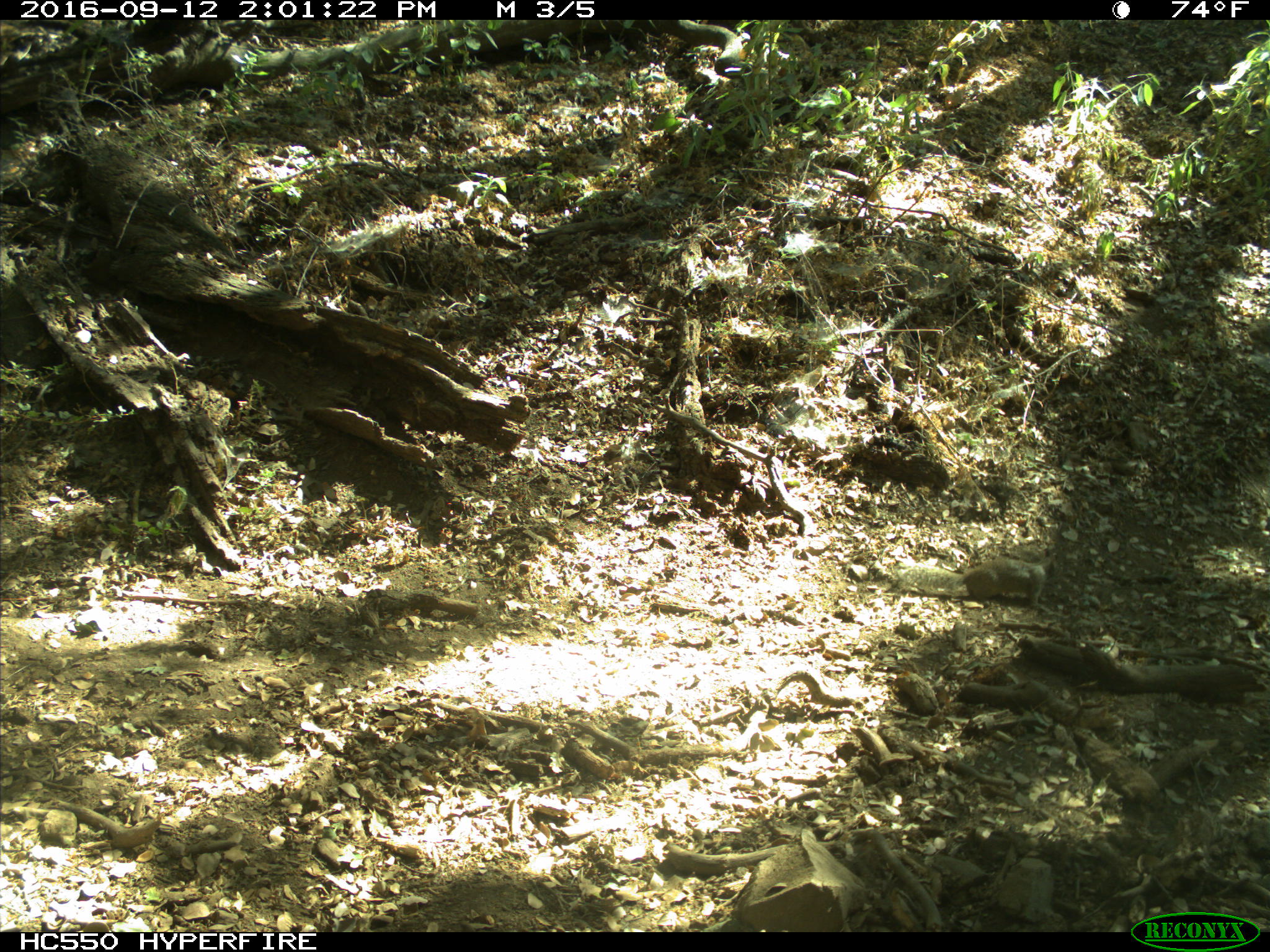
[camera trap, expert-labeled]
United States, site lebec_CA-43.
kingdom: Animalia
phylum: Chordata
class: Mammalia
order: Rodentia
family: Sciuridae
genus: Otospermophilus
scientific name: Otospermophilus beecheyi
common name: california ground squirrel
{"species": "Otospermophilus beecheyi (california ground squirrel)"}